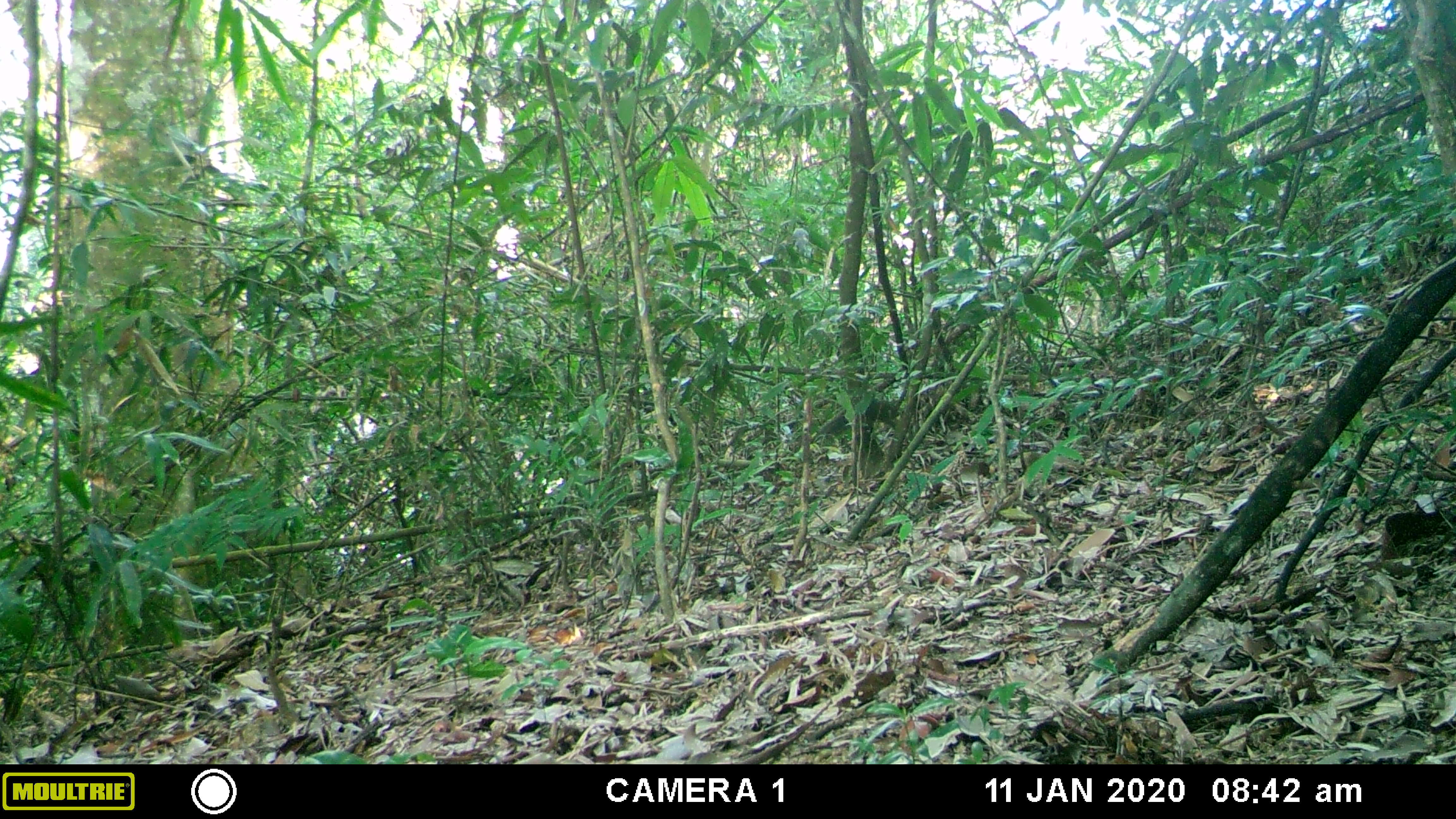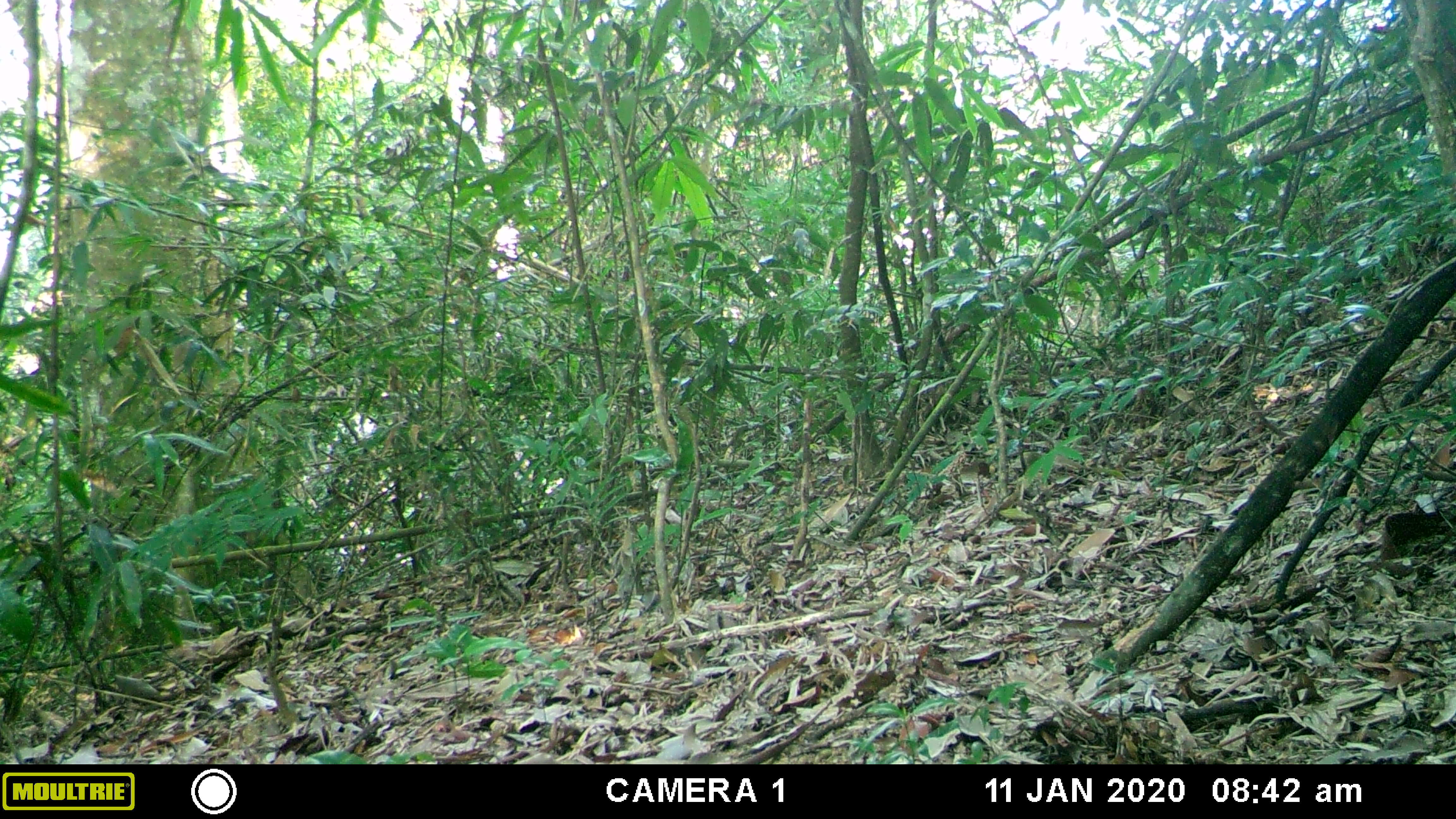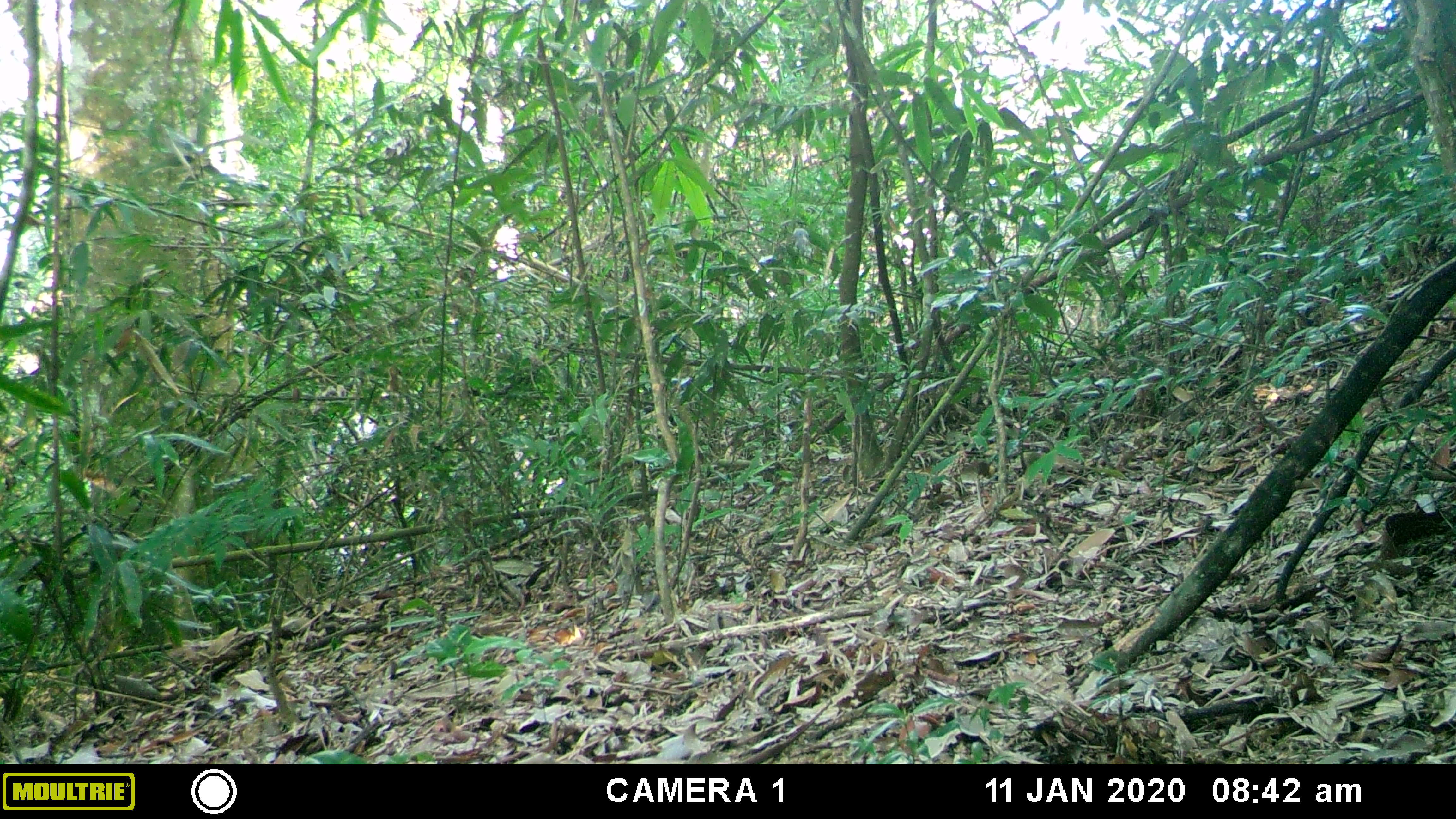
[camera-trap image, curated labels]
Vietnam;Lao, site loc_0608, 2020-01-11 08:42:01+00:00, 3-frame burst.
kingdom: Animalia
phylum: Chordata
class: Mammalia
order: Rodentia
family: Sciuridae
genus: Sciurus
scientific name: Sciurus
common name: squirrel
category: unidentified squirrel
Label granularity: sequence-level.